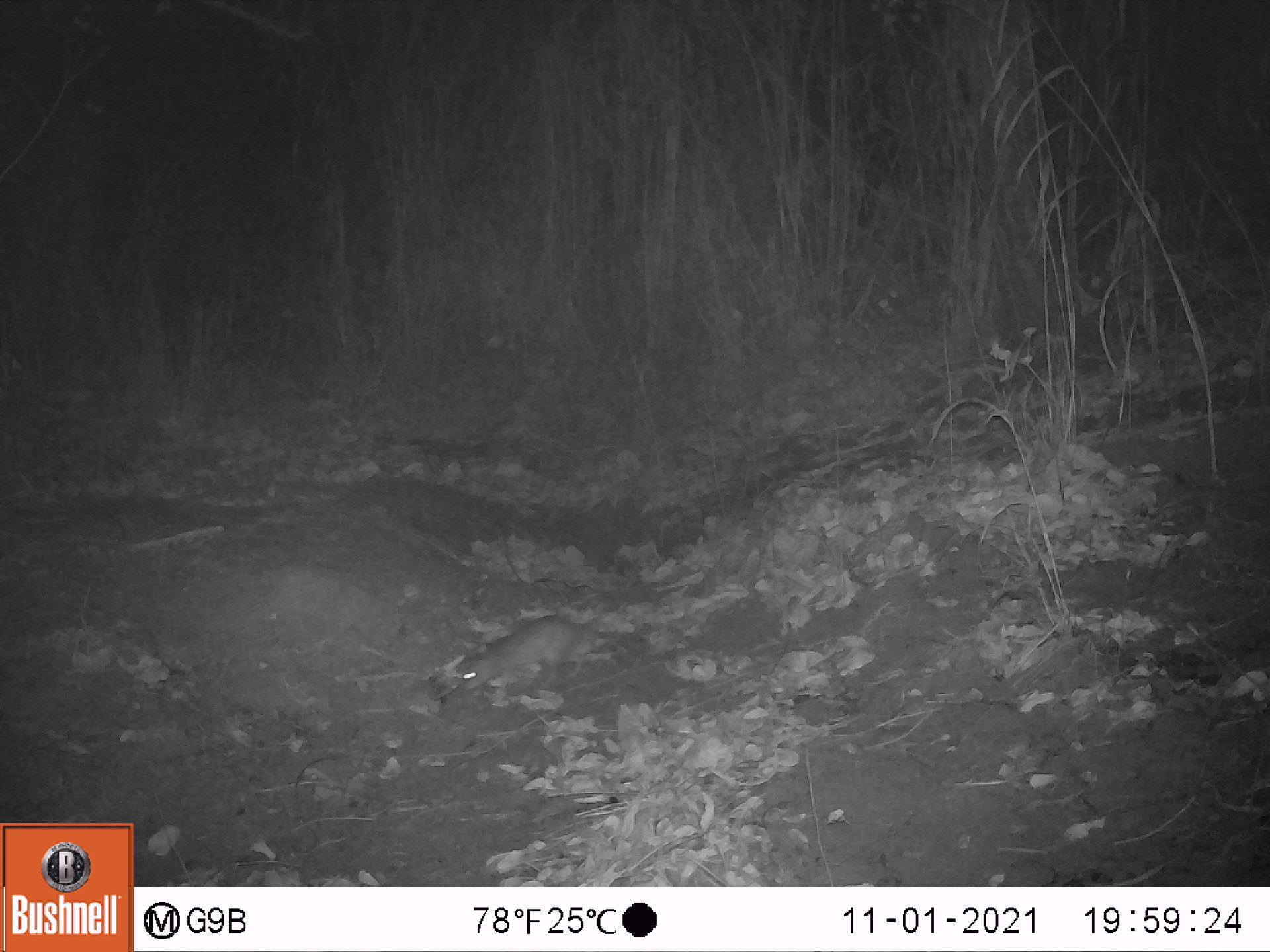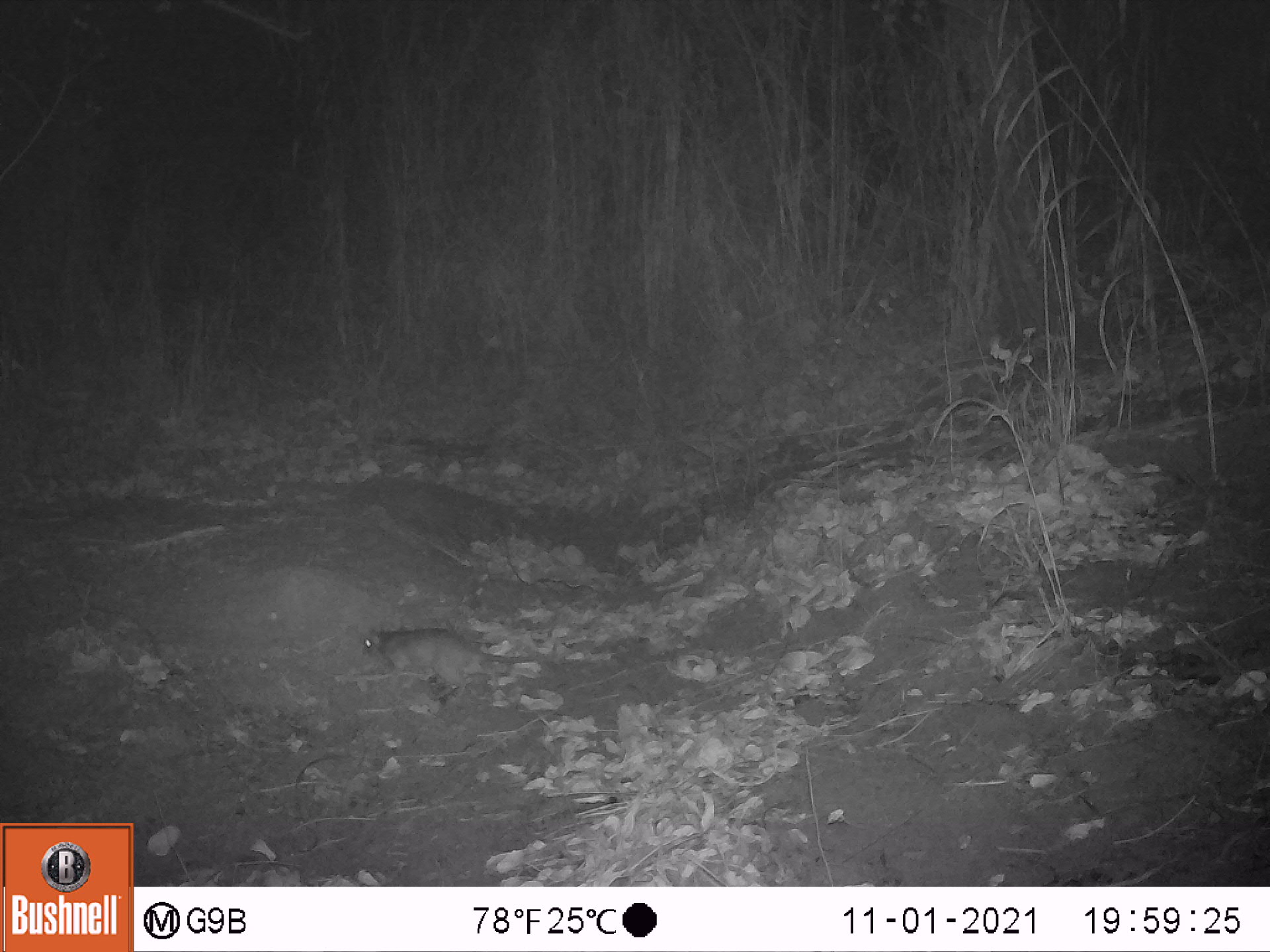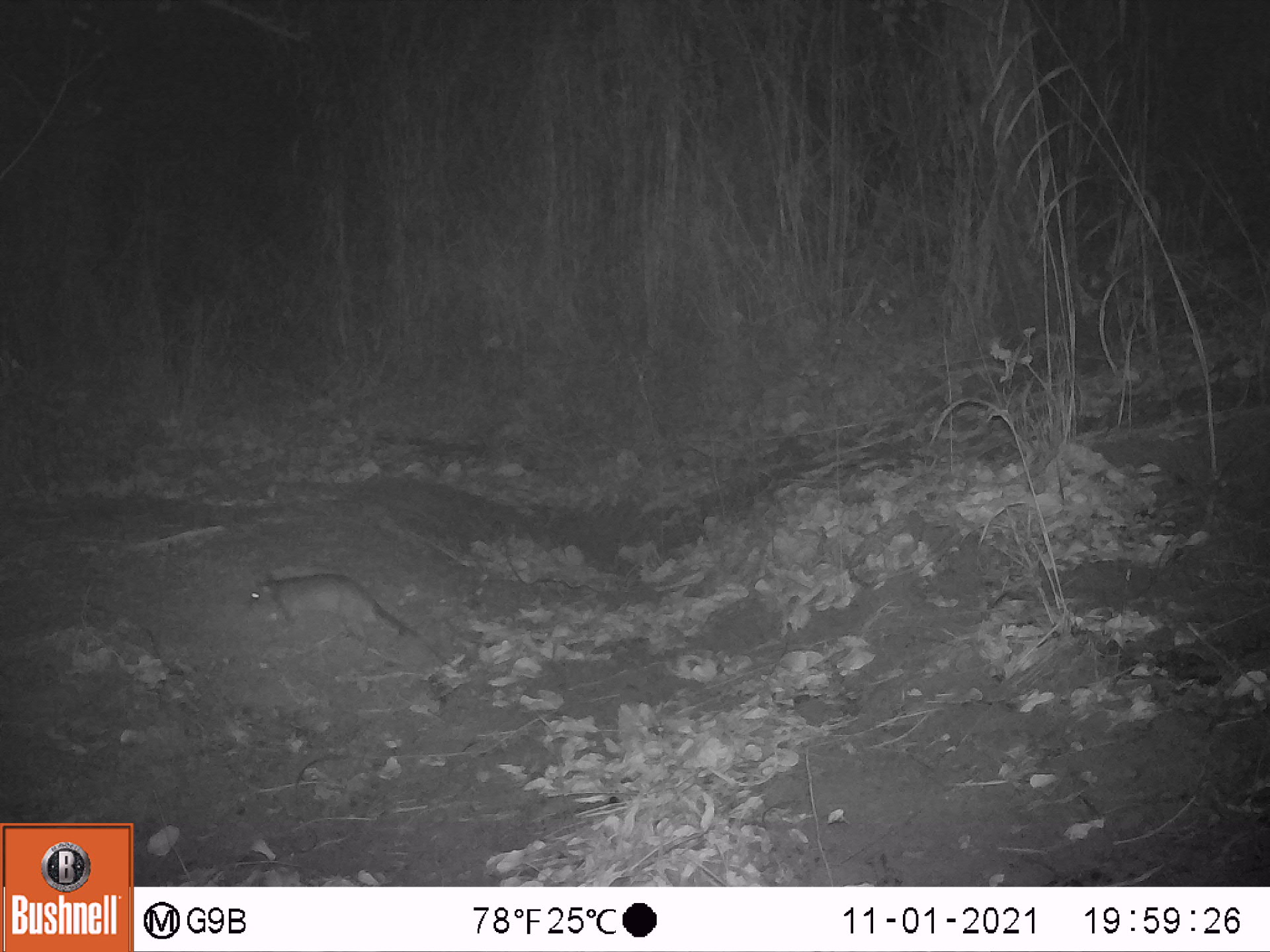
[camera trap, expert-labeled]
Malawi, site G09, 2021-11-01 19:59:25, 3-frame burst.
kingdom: Animalia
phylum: Chordata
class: Mammalia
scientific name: Mammalia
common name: small mammal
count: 1